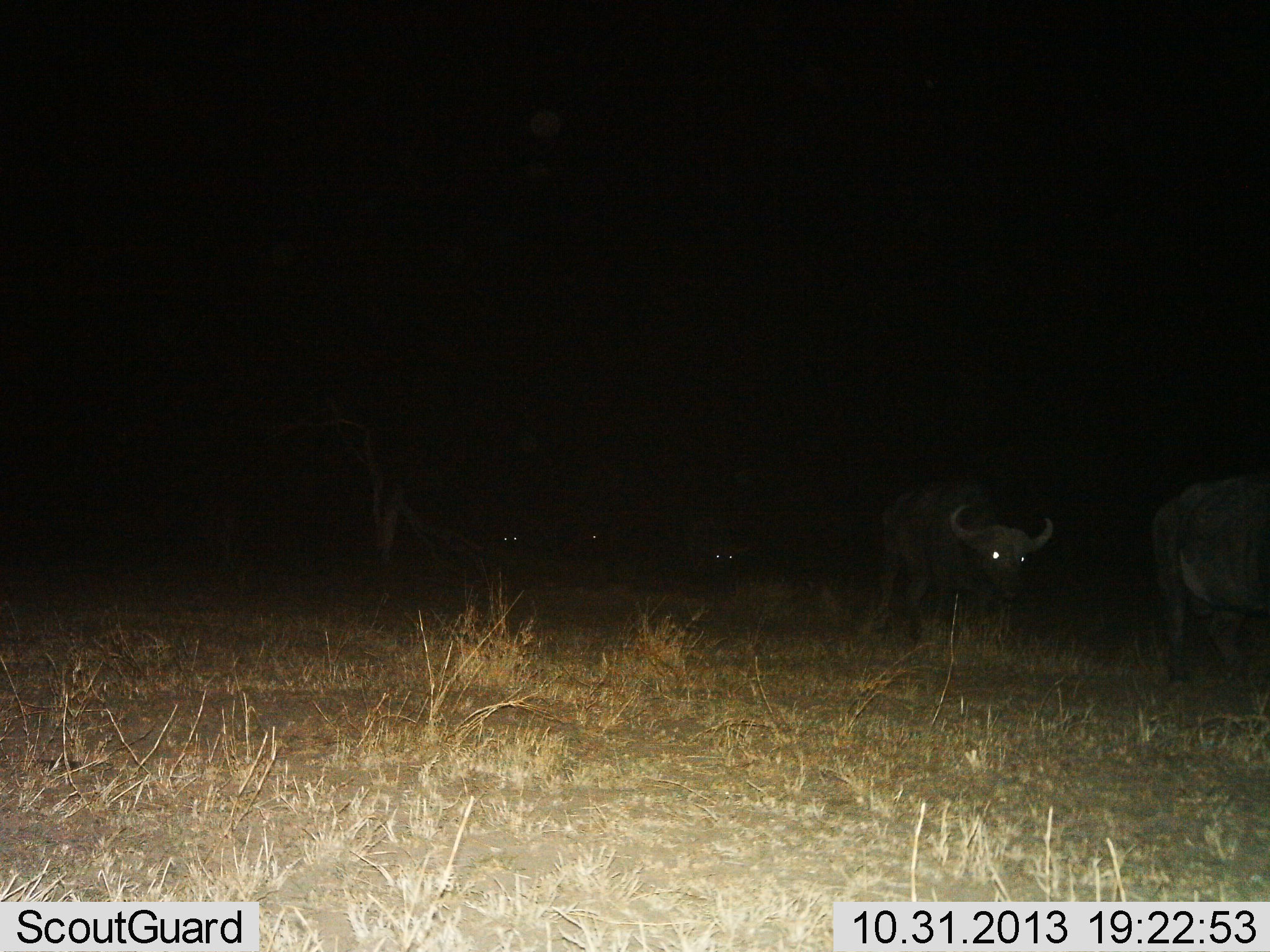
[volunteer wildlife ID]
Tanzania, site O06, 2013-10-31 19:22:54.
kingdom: Animalia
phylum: Chordata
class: Mammalia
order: Artiodactyla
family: Bovidae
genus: Syncerus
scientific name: Syncerus caffer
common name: cape buffalo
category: buffalo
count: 5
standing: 22%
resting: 0%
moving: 83%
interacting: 0%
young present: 0%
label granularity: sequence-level